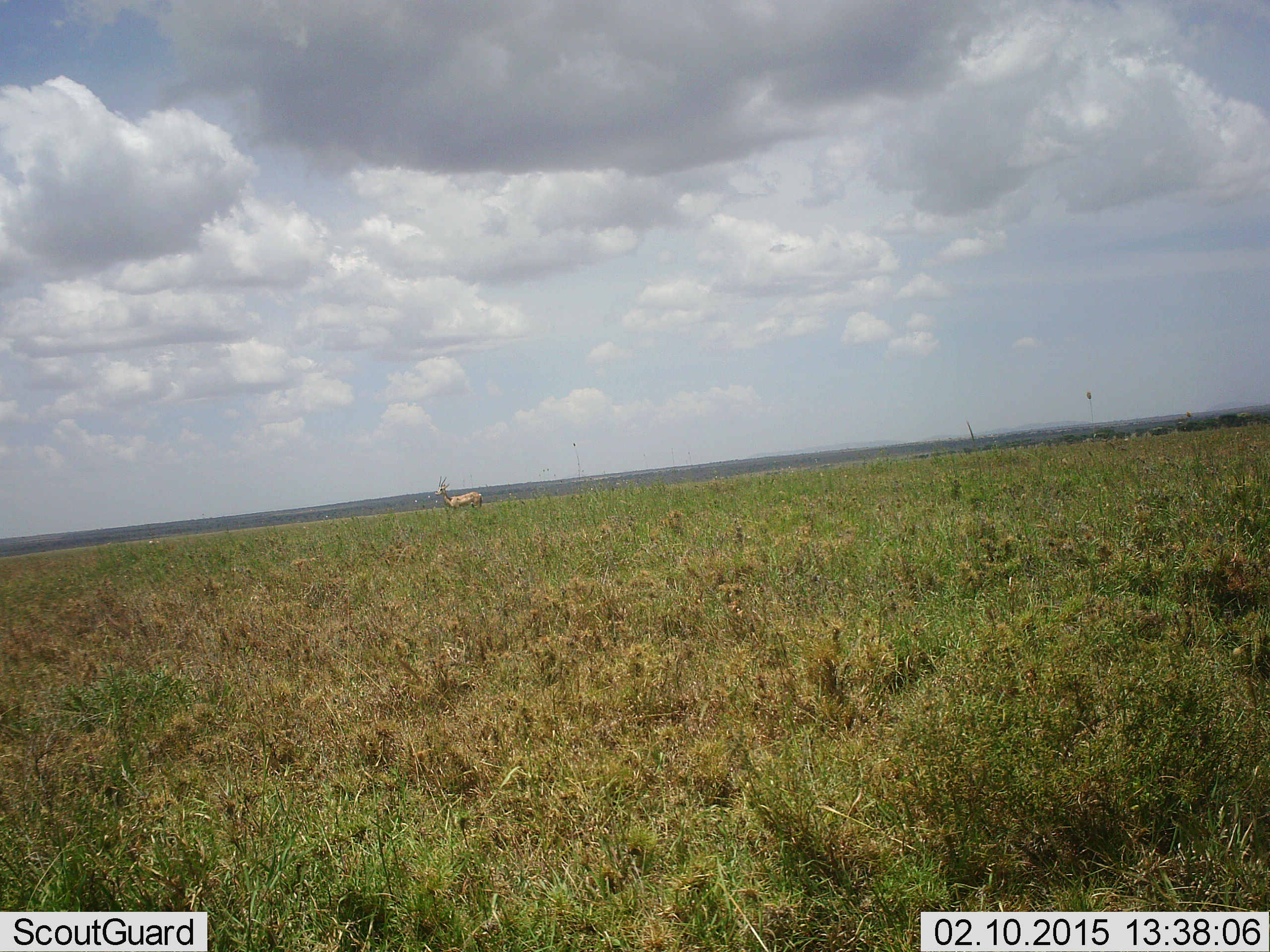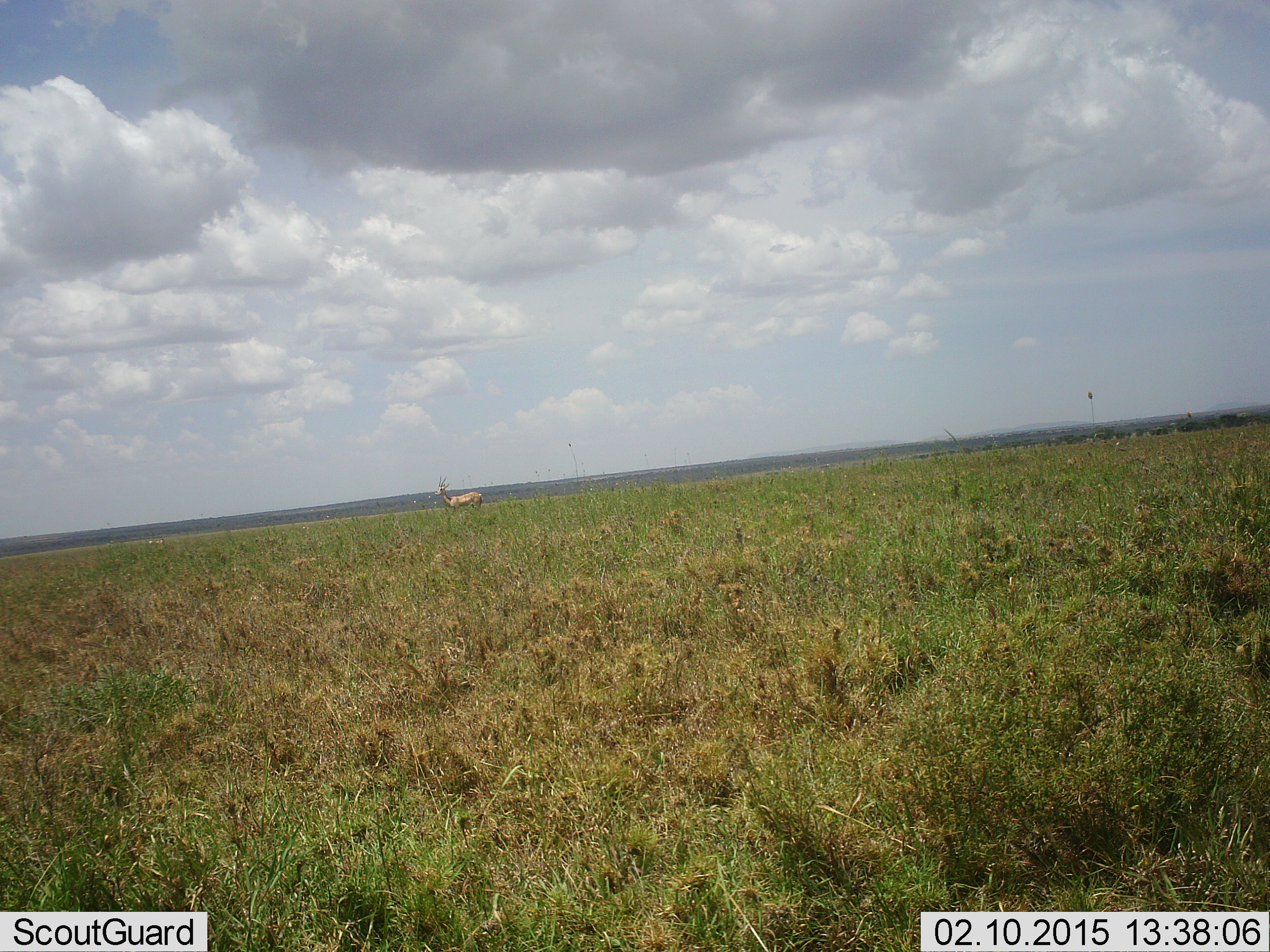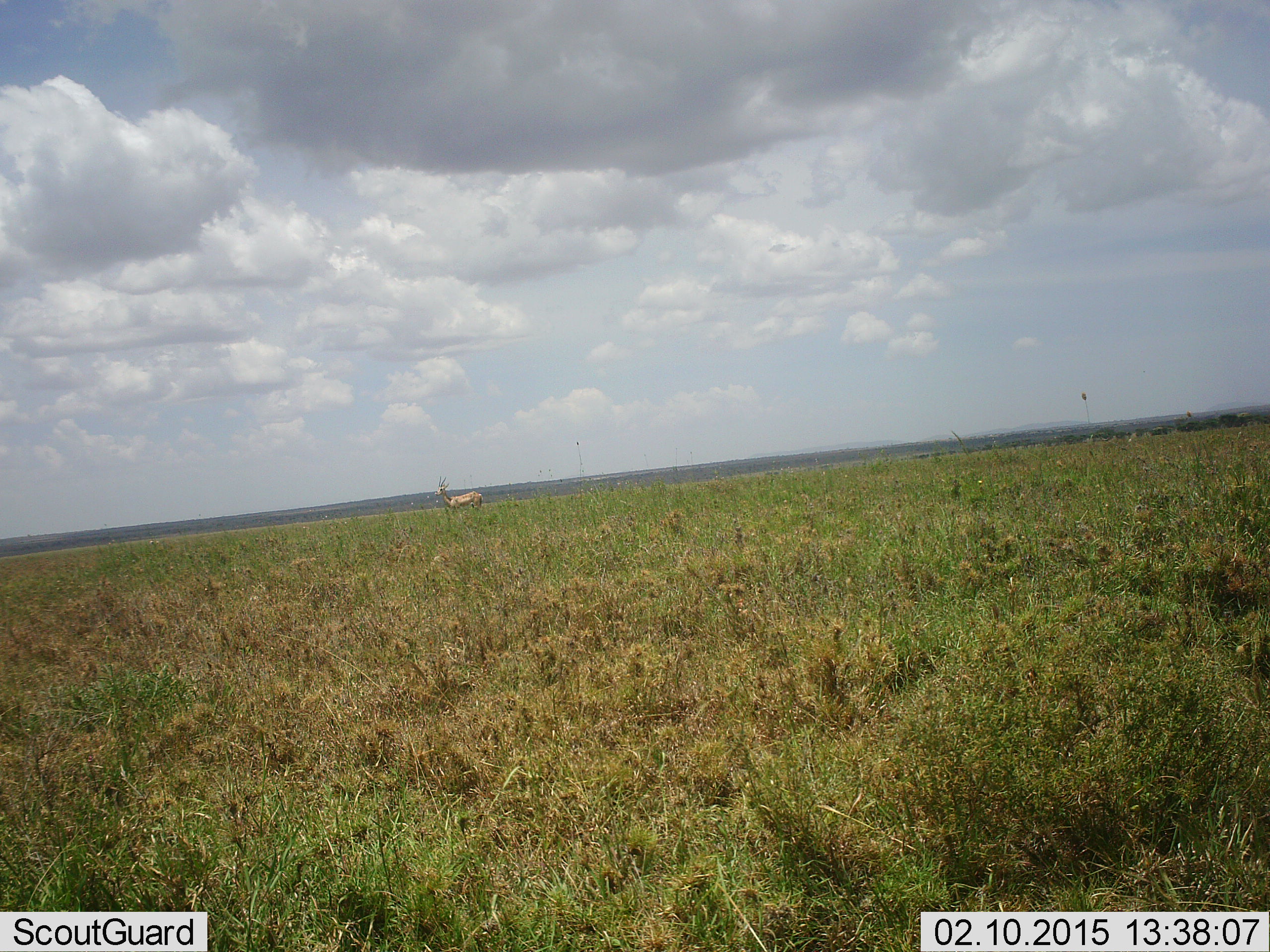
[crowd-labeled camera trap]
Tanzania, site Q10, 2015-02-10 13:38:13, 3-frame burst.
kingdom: Animalia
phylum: Chordata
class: Mammalia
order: Artiodactyla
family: Bovidae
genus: Nanger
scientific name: Nanger granti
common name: grant's gazelle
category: gazellegrants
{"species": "gazellegrants (grant's gazelle) (Nanger granti)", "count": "1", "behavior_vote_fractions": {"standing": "100%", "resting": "0%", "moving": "0%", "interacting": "0%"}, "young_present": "0%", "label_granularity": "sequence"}